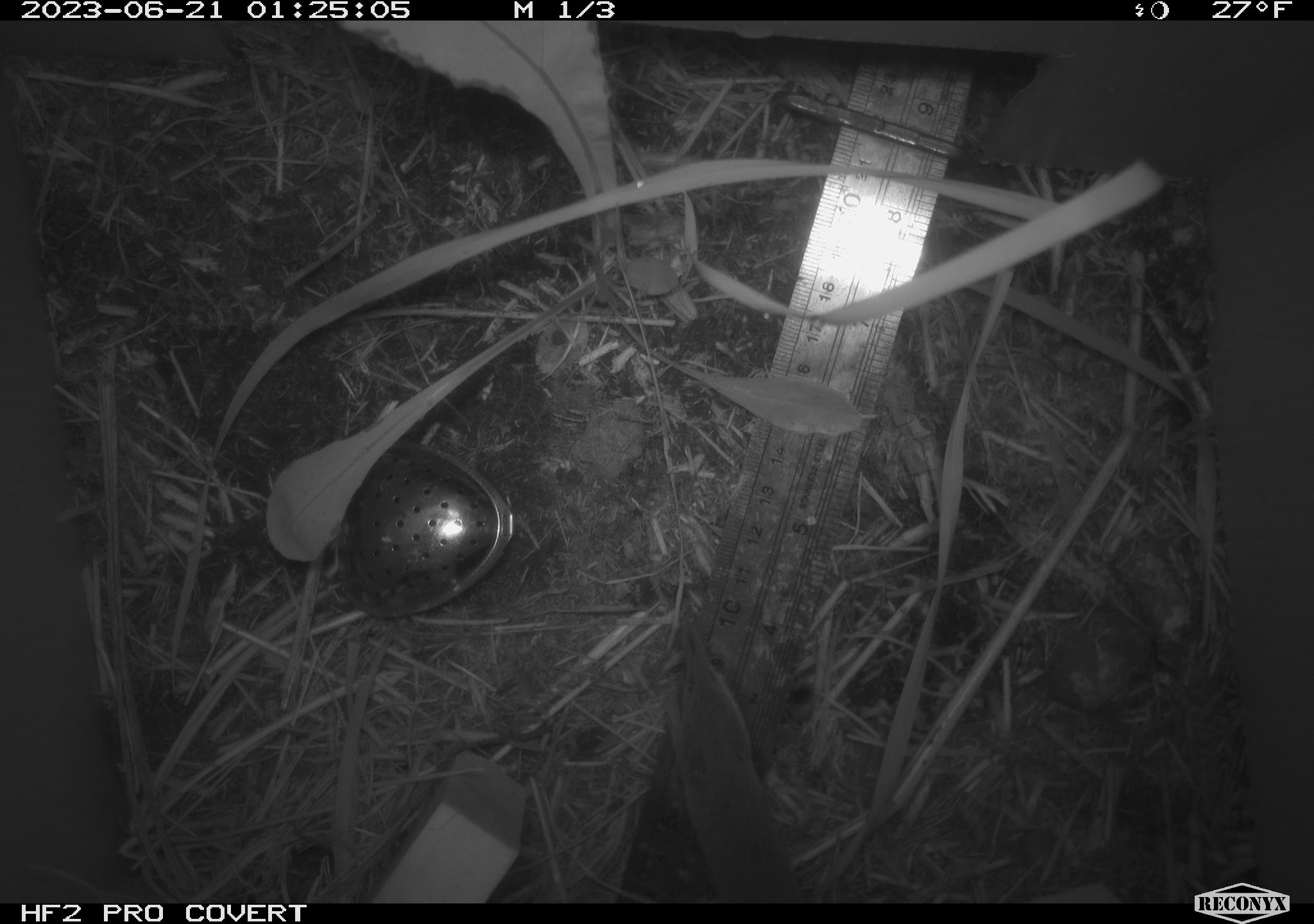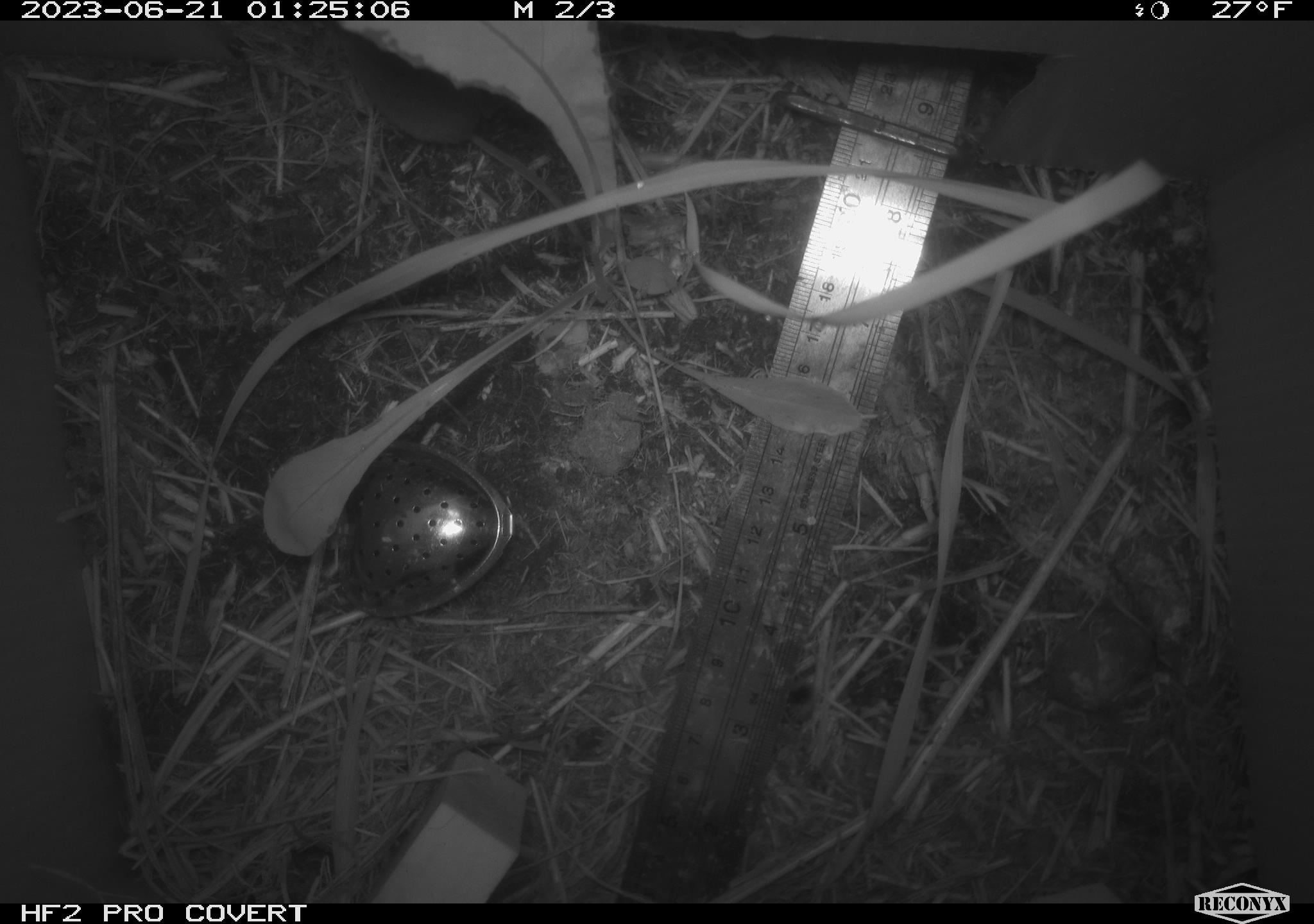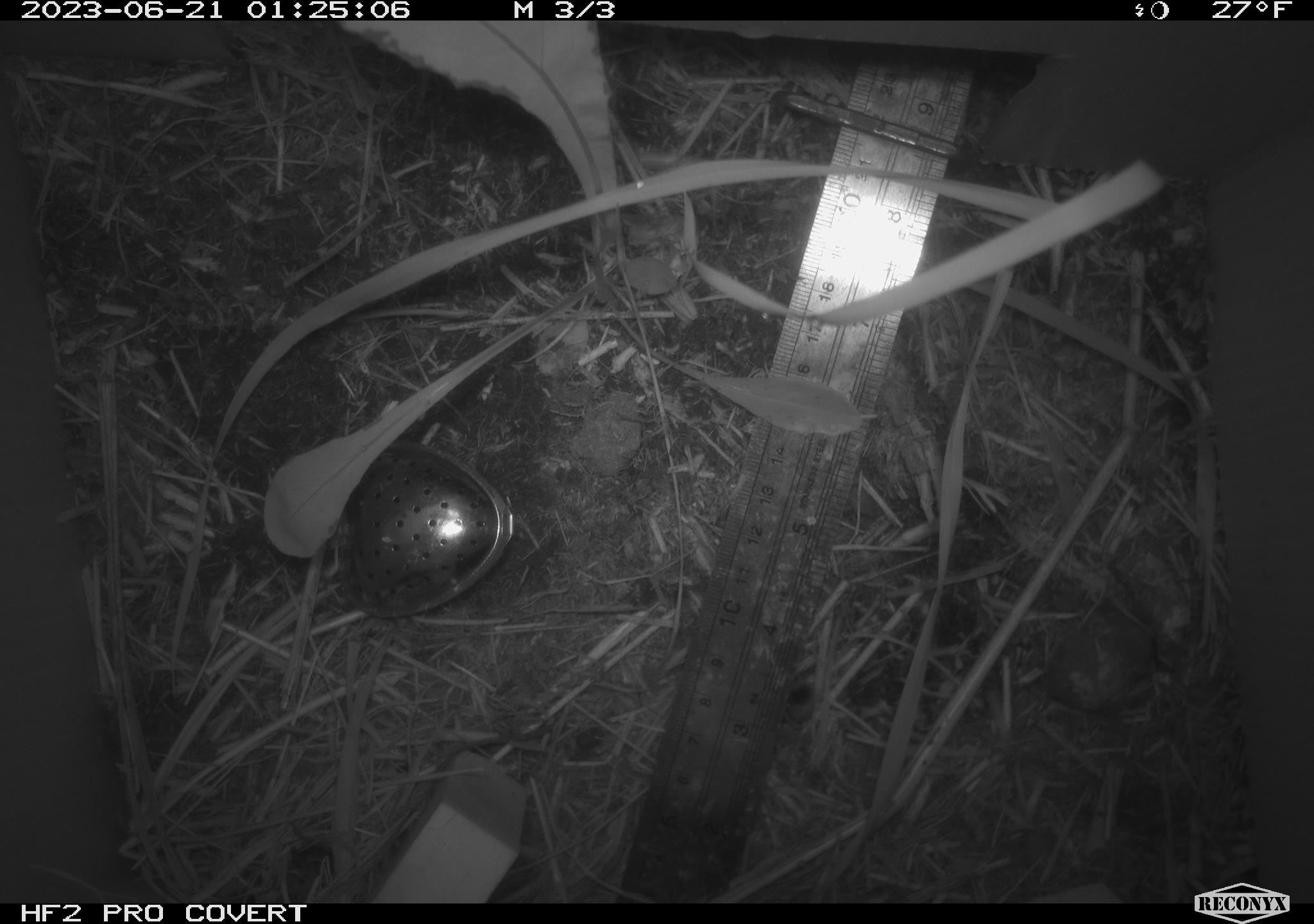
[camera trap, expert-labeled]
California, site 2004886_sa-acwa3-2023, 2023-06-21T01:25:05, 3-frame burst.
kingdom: Animalia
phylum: Chordata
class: Mammalia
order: Eulipotyphla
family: Soricidae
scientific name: Soricidae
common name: shrews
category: soricidae family